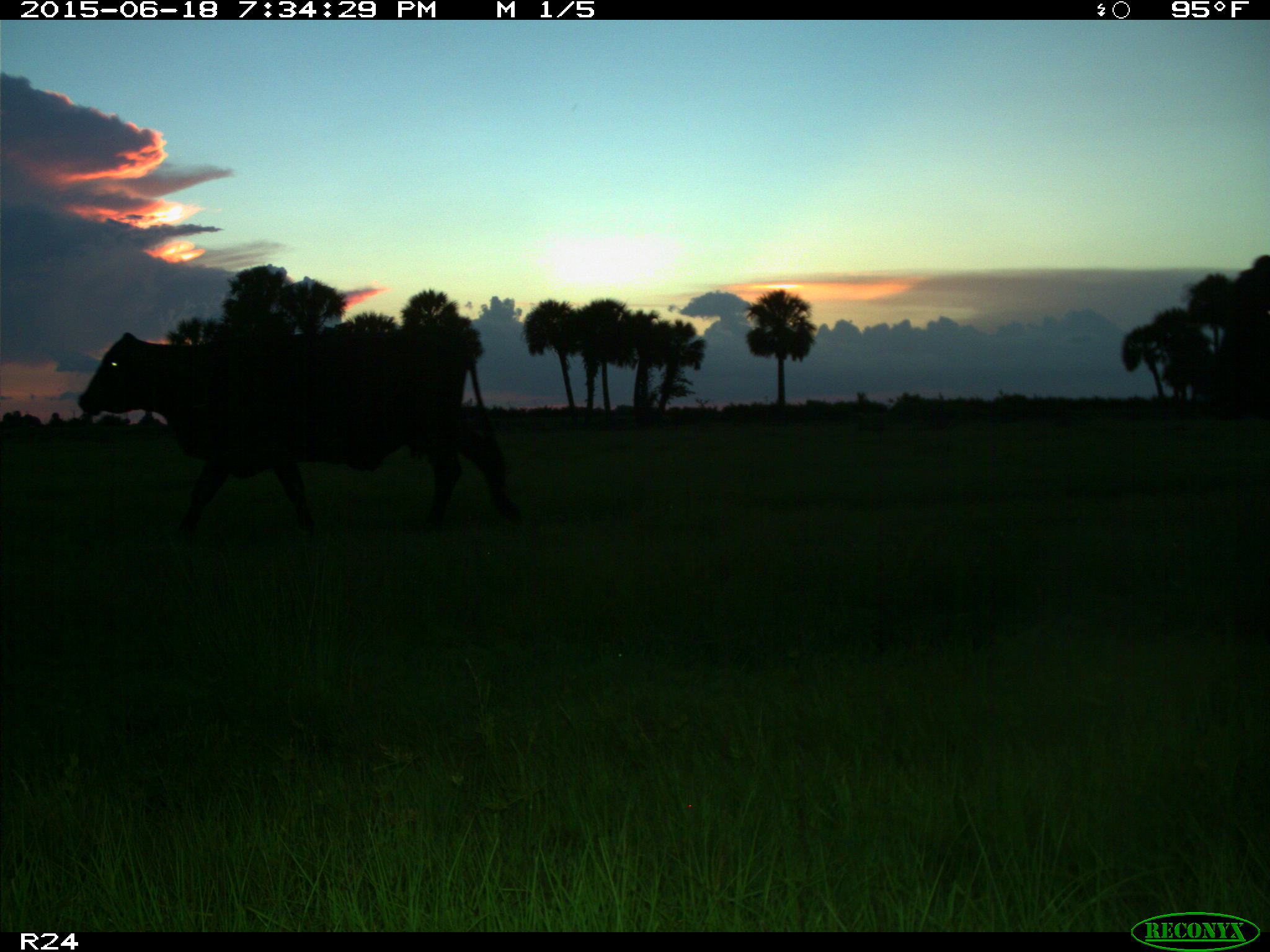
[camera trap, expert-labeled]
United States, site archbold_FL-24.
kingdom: Animalia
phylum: Chordata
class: Mammalia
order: Artiodactyla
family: Bovidae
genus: Bos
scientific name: Bos taurus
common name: domestic cow